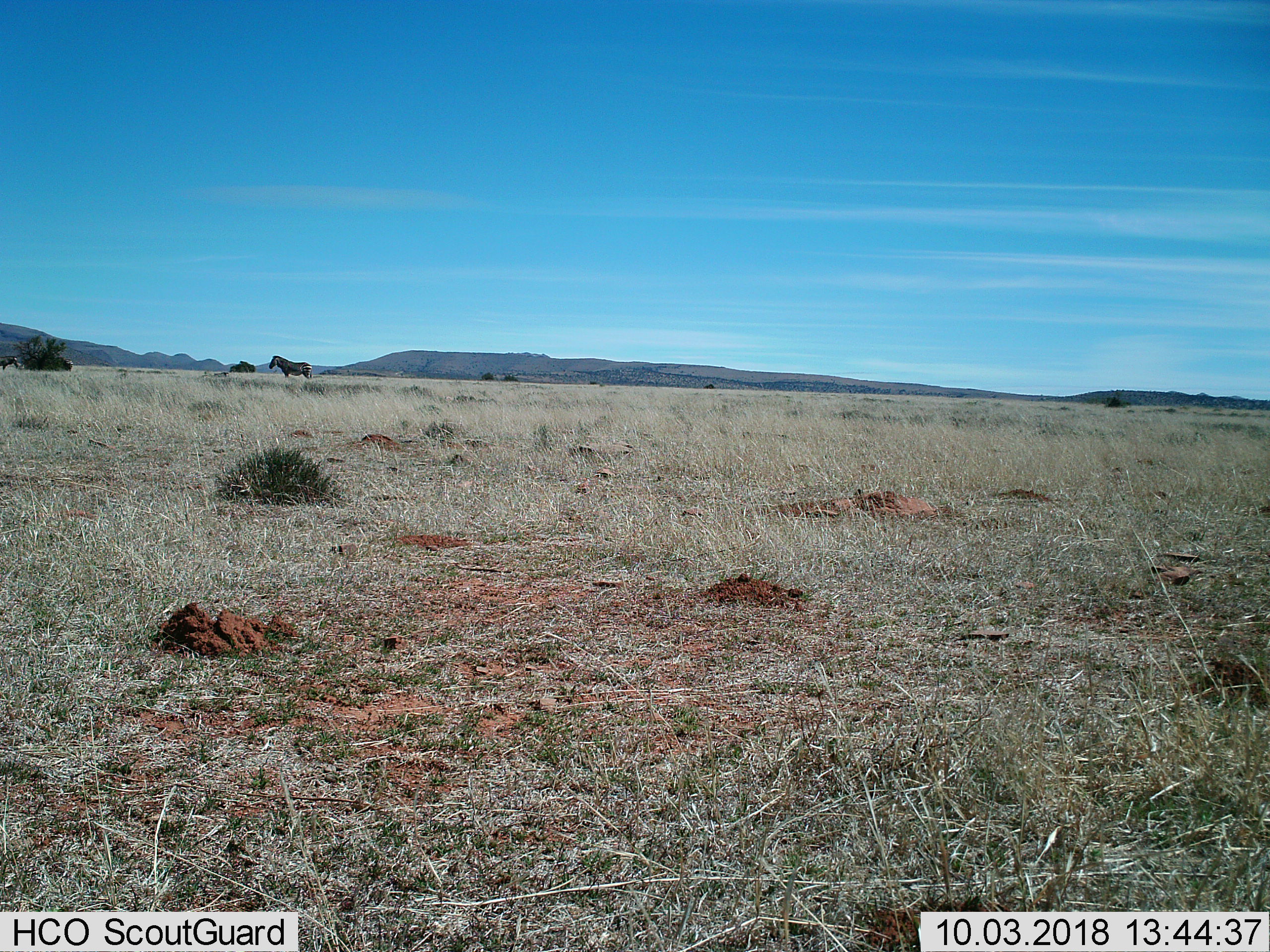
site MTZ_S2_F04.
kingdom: Animalia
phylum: Chordata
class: Mammalia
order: Perissodactyla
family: Equidae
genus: Equus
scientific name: Equus zebra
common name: mountain zebra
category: zebramountain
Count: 1.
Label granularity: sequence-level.